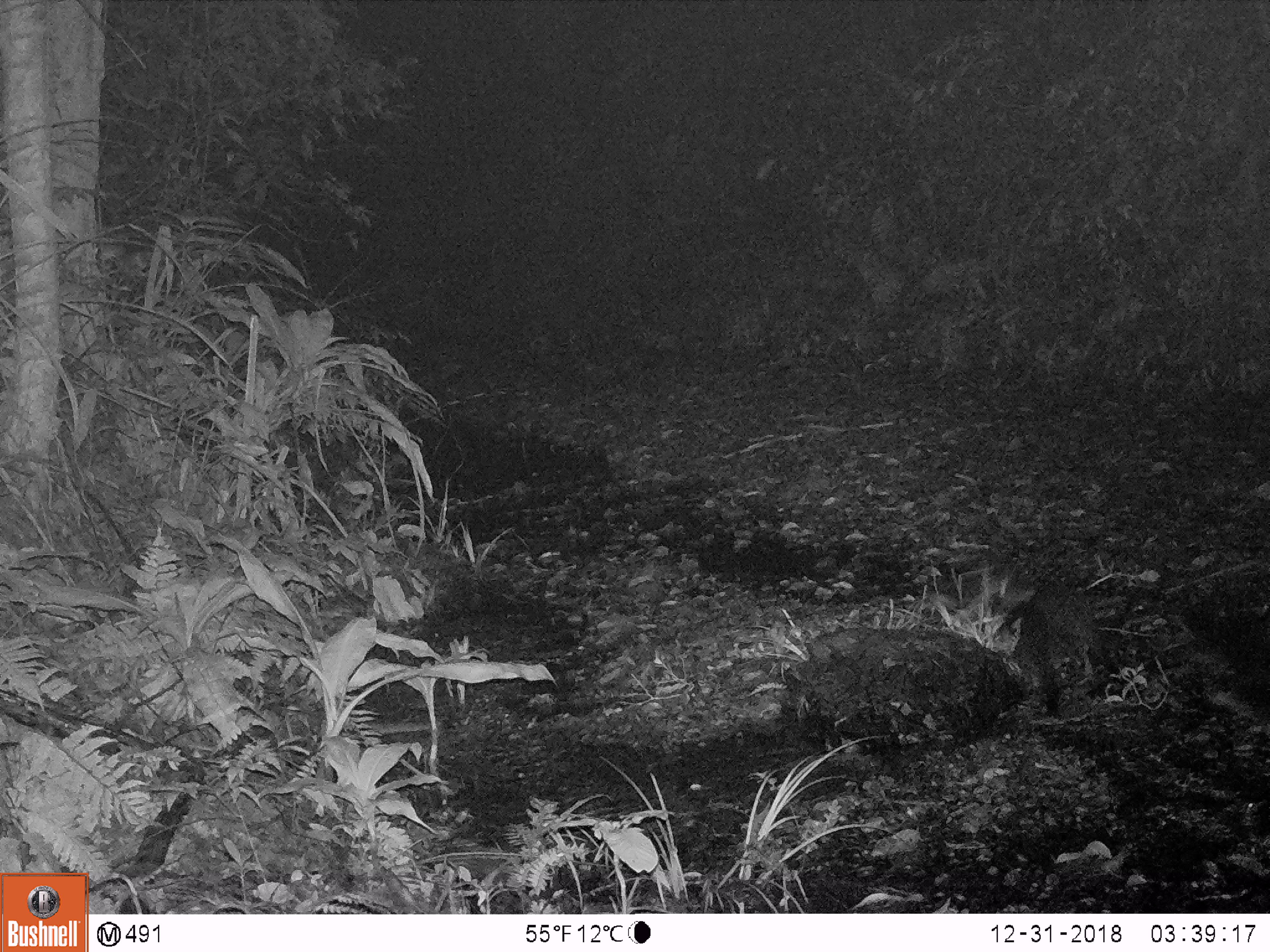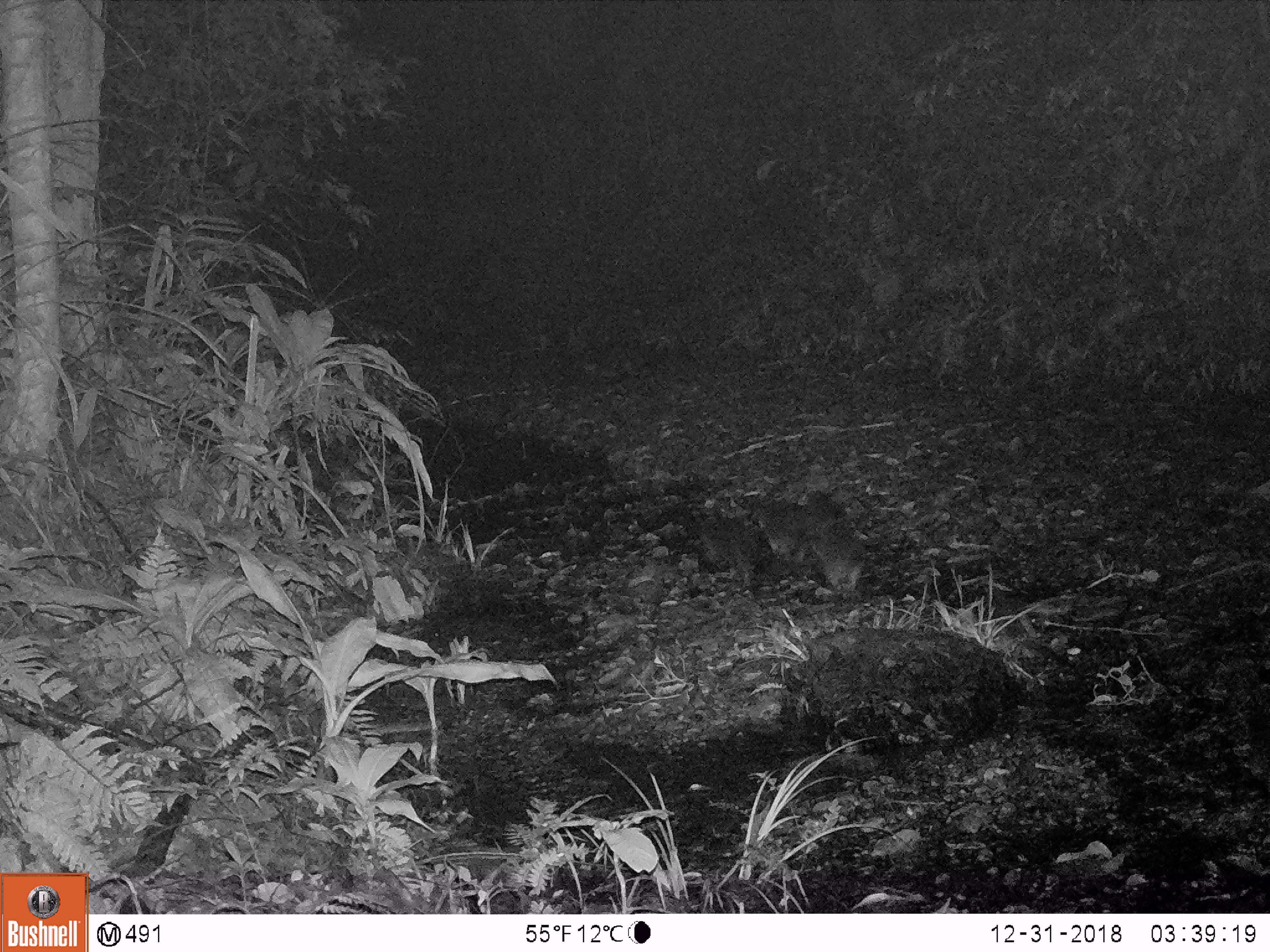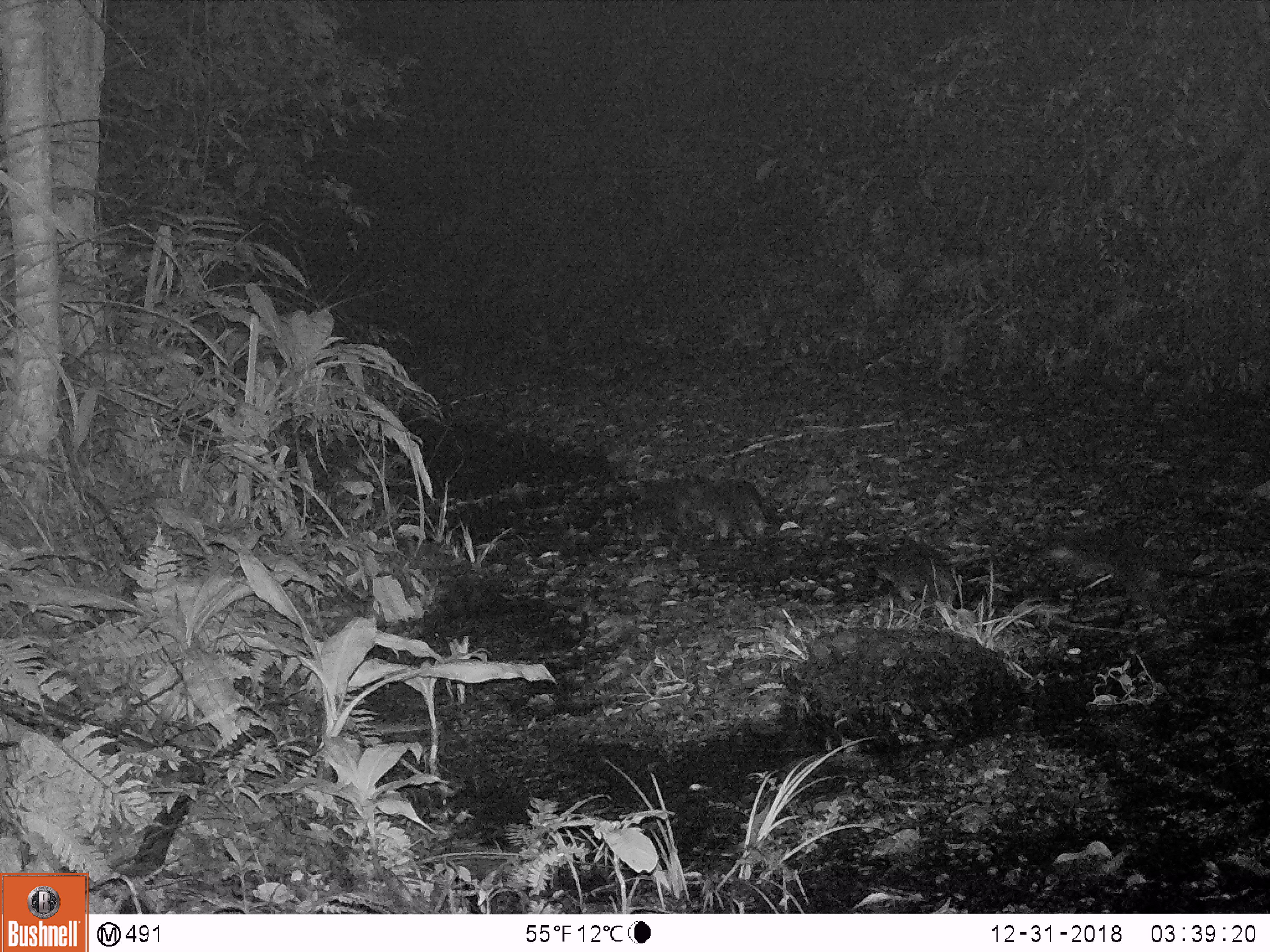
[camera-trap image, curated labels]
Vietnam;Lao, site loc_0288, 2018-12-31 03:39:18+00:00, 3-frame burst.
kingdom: Animalia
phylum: Chordata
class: Mammalia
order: Carnivora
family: Mustelidae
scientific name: Lutrinae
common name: otter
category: unidentified otter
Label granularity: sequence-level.